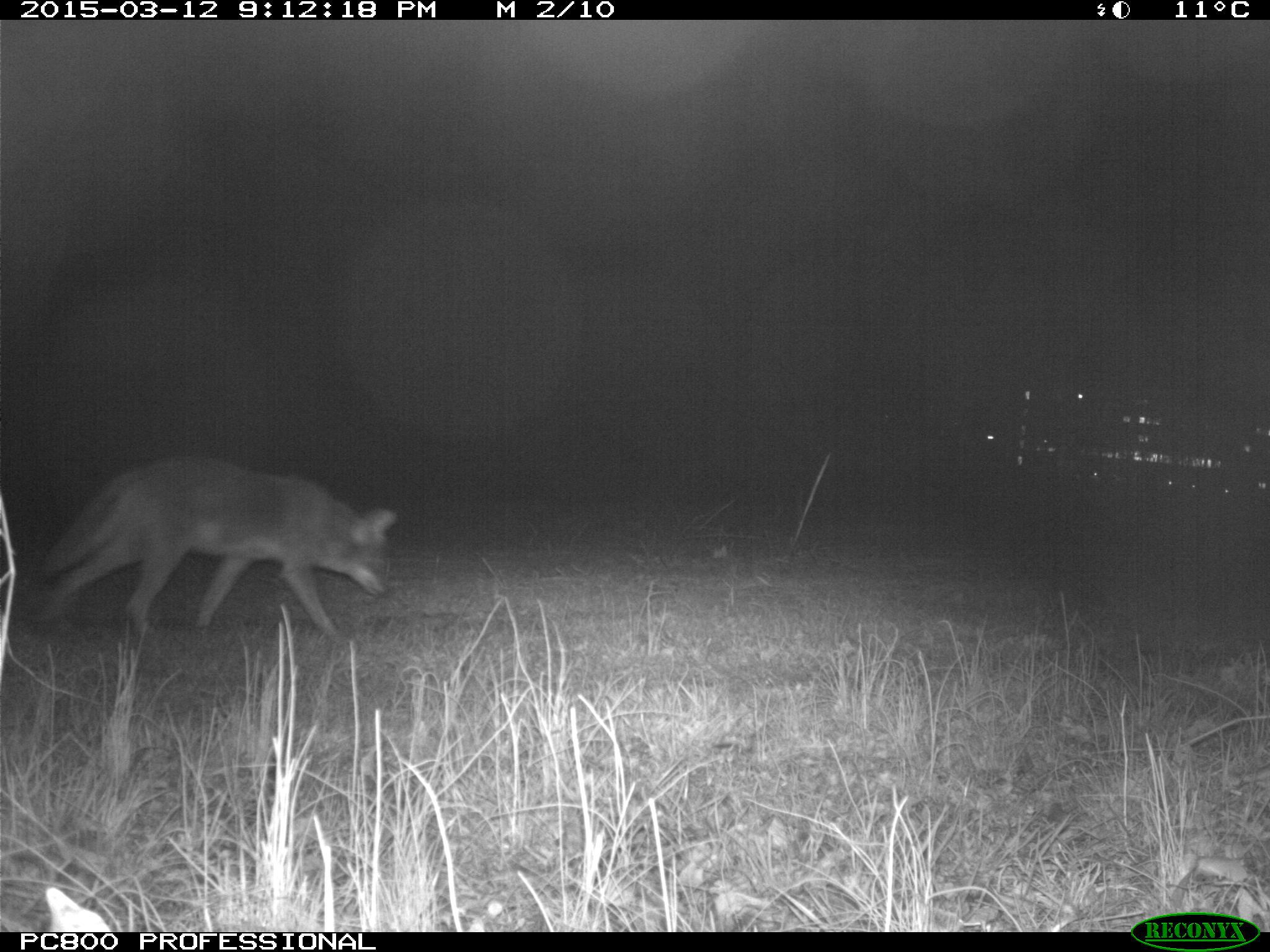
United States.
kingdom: Animalia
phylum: Chordata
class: Mammalia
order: Carnivora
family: Canidae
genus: Canis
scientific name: Canis latrans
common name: coyote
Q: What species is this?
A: Coyote (Canis latrans).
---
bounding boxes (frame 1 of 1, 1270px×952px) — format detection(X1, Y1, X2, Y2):
Coyote: detection(37, 438, 403, 647)